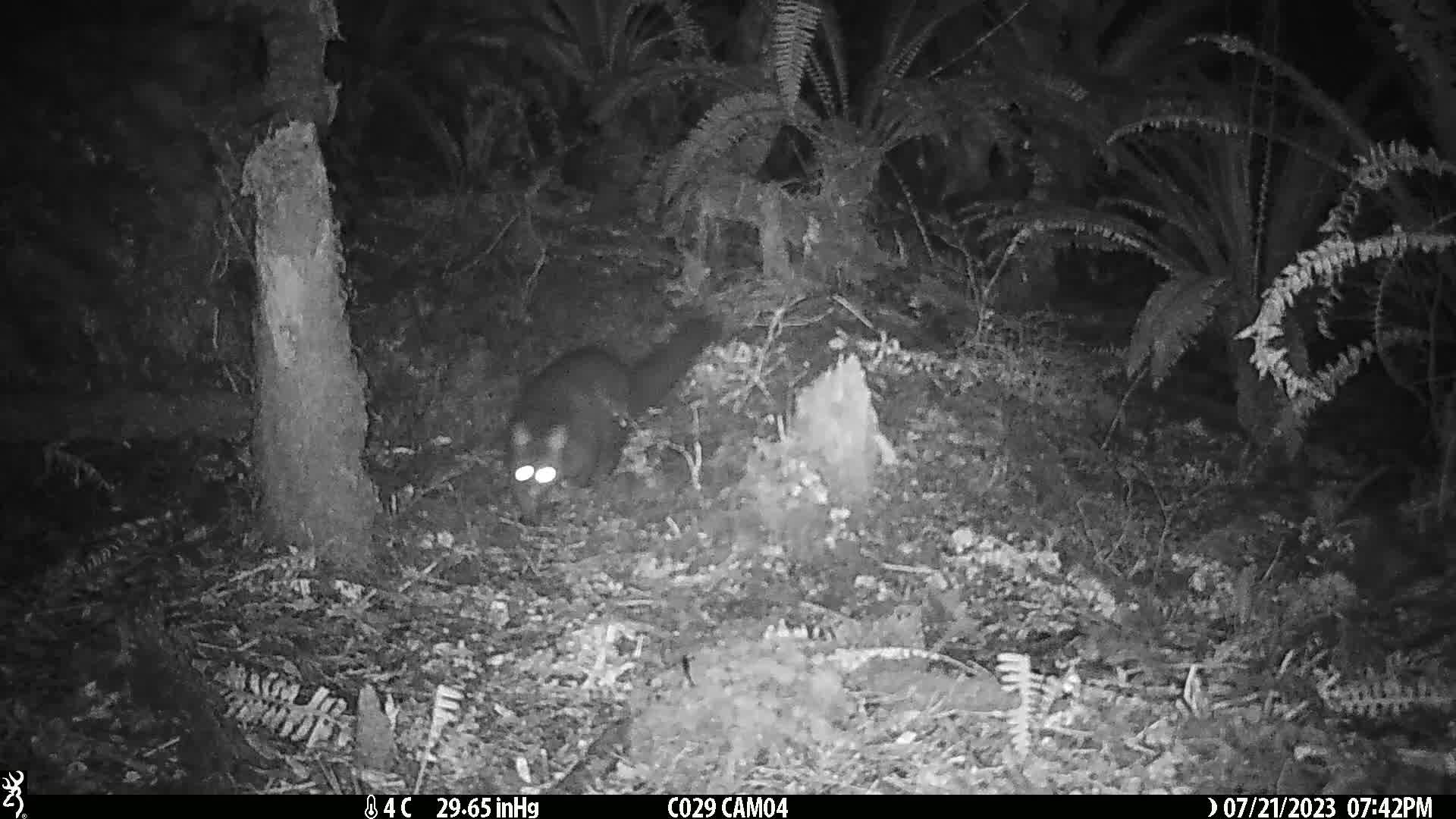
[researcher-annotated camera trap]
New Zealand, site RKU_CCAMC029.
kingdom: Animalia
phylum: Chordata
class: Mammalia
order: Diprotodontia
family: Phalangeridae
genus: Trichosurus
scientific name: Trichosurus vulpecula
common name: common brushtail possum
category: possum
Possum (common brushtail possum) (Trichosurus vulpecula).